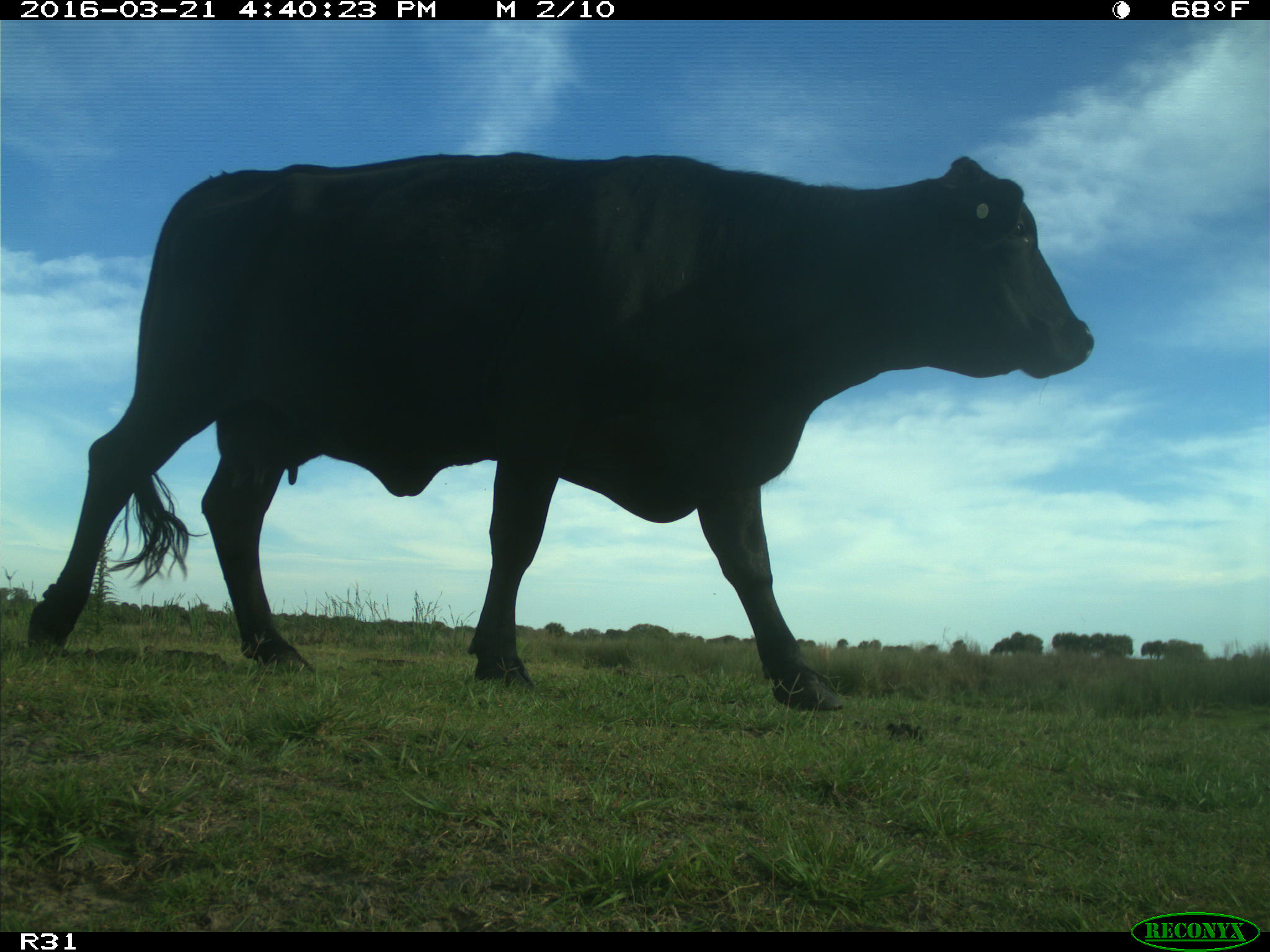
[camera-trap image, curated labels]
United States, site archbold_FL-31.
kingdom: Animalia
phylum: Chordata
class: Mammalia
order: Artiodactyla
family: Bovidae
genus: Bos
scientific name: Bos taurus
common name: domestic cow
Bos taurus (domestic cow).